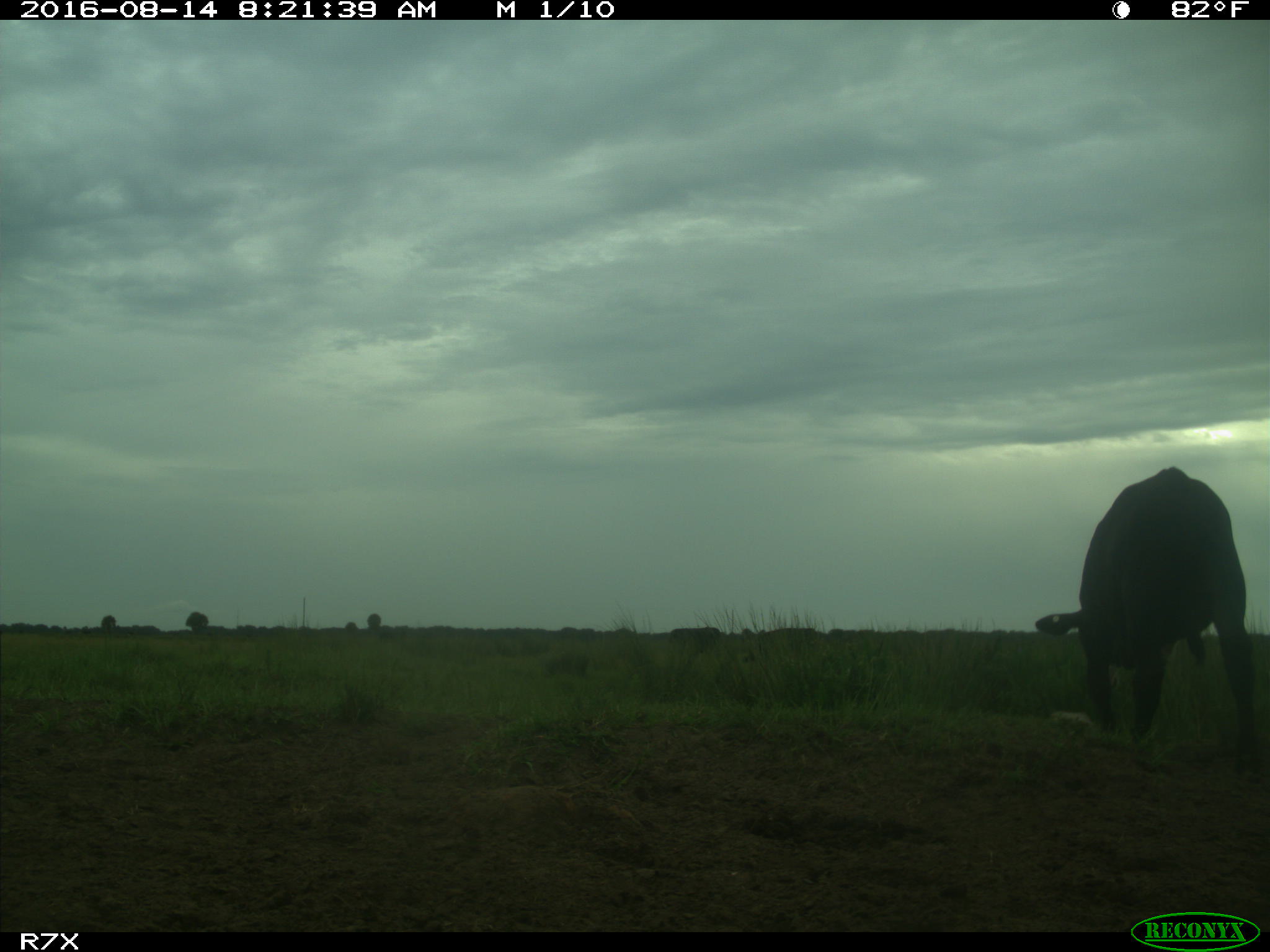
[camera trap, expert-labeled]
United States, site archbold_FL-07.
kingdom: Animalia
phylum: Chordata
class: Mammalia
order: Artiodactyla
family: Bovidae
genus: Bos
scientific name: Bos taurus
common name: domestic cow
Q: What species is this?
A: Bos taurus (domestic cow).